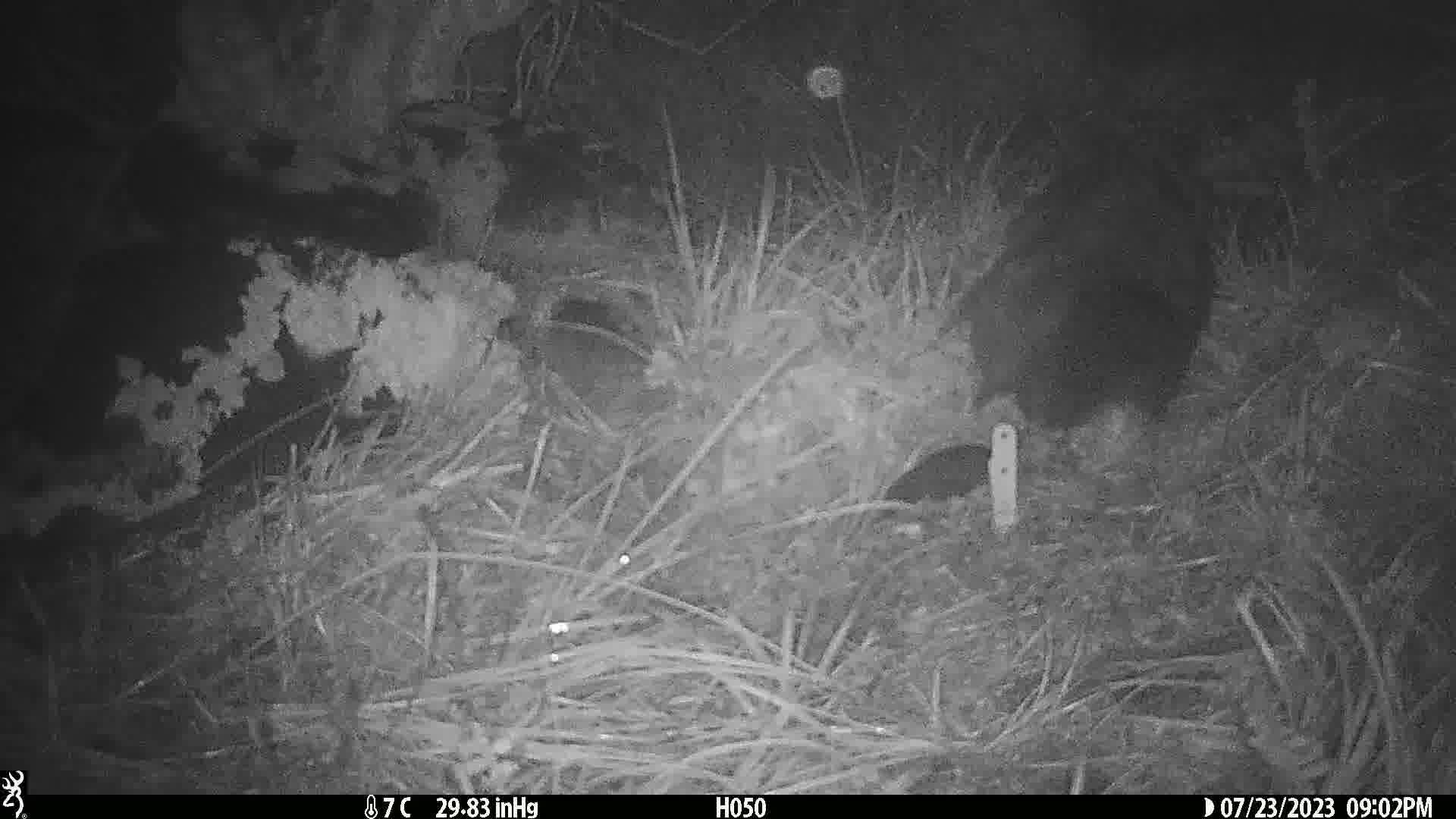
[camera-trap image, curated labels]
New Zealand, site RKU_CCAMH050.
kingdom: Animalia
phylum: Chordata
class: Mammalia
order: Diprotodontia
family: Phalangeridae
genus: Trichosurus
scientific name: Trichosurus vulpecula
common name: common brushtail possum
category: possum